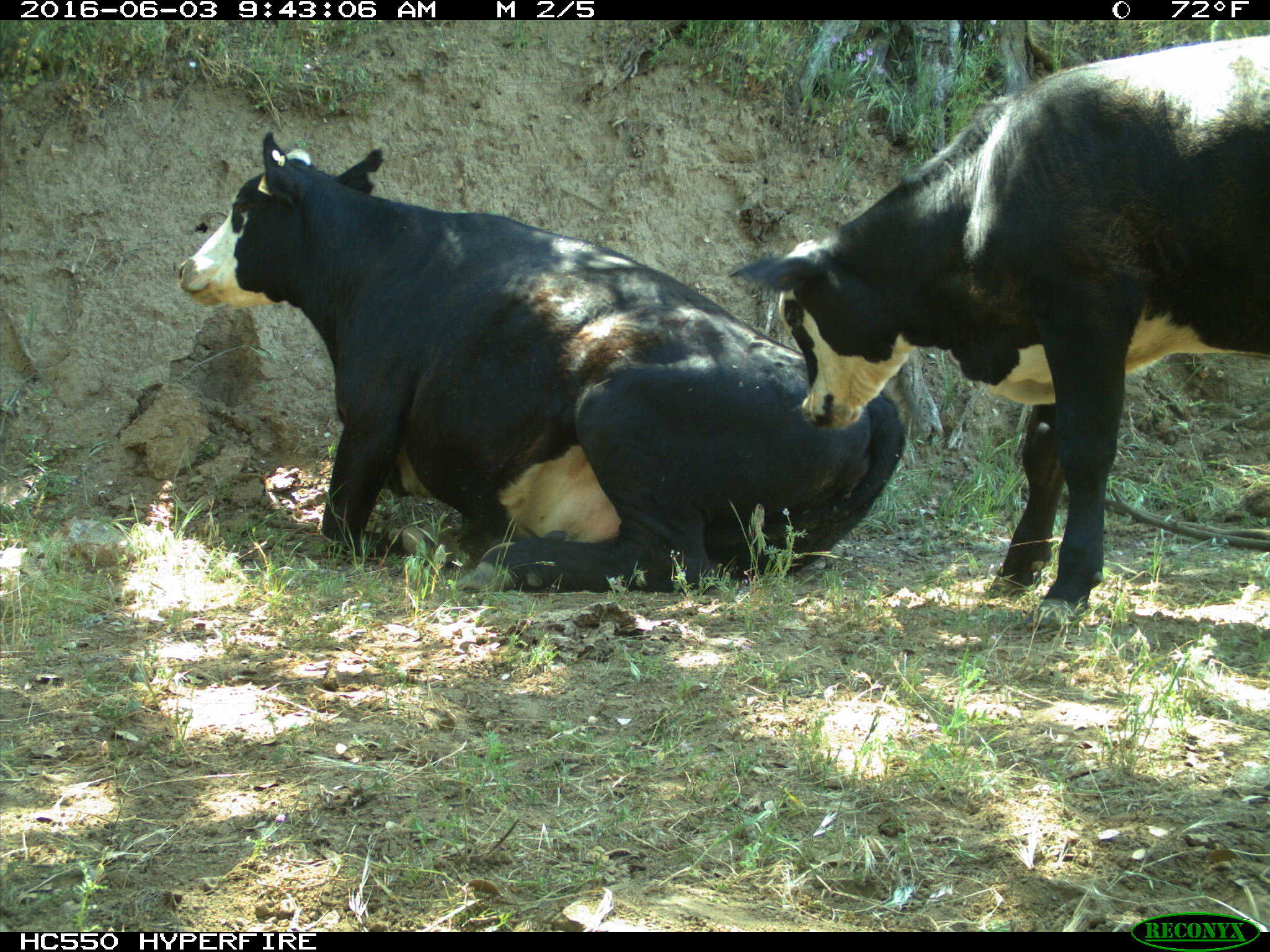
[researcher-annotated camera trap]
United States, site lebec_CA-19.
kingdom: Animalia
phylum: Chordata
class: Mammalia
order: Artiodactyla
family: Bovidae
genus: Bos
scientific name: Bos taurus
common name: domestic cow